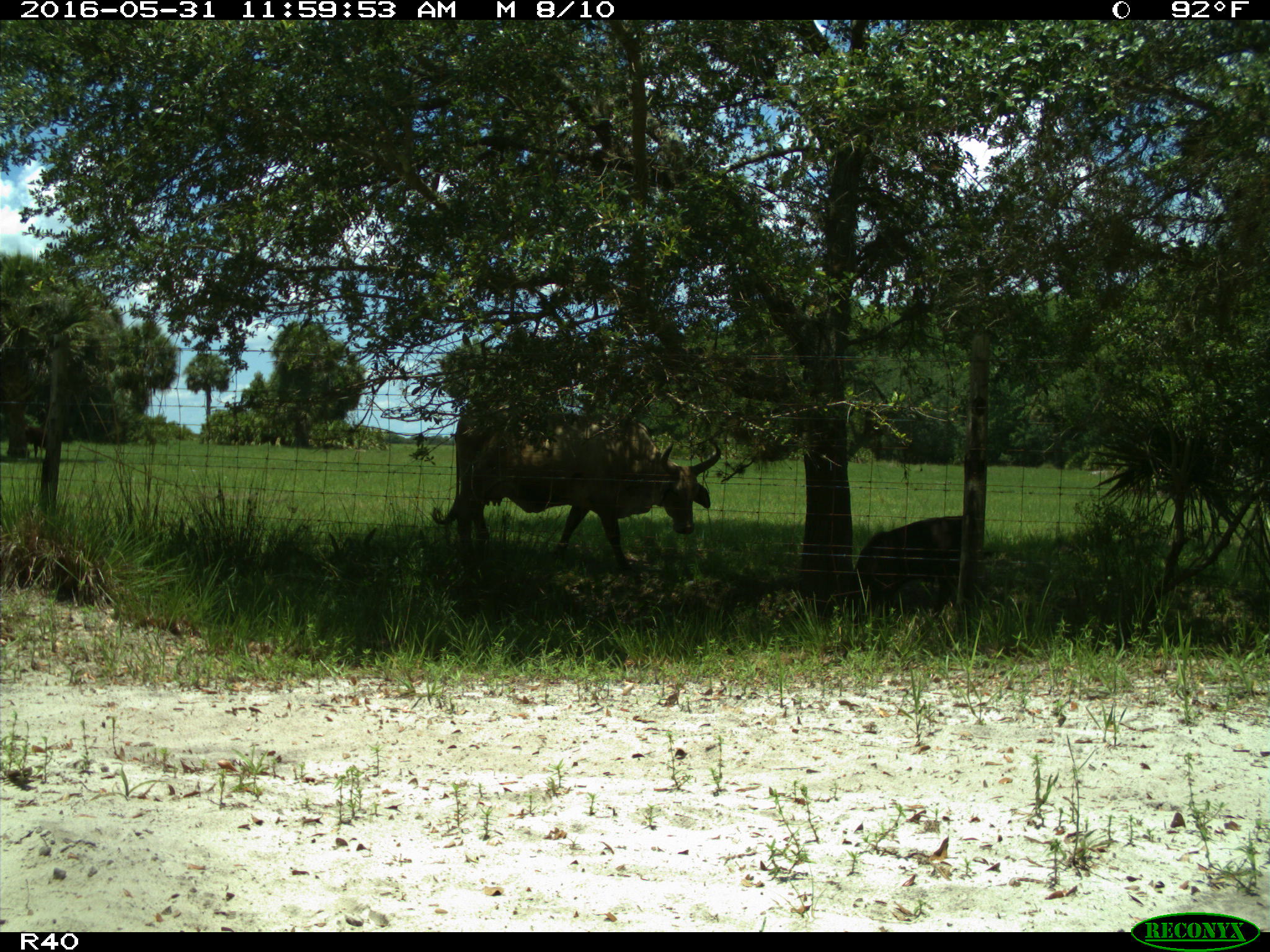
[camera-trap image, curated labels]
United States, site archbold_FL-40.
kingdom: Animalia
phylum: Chordata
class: Mammalia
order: Artiodactyla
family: Bovidae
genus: Bos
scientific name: Bos taurus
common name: domestic cow